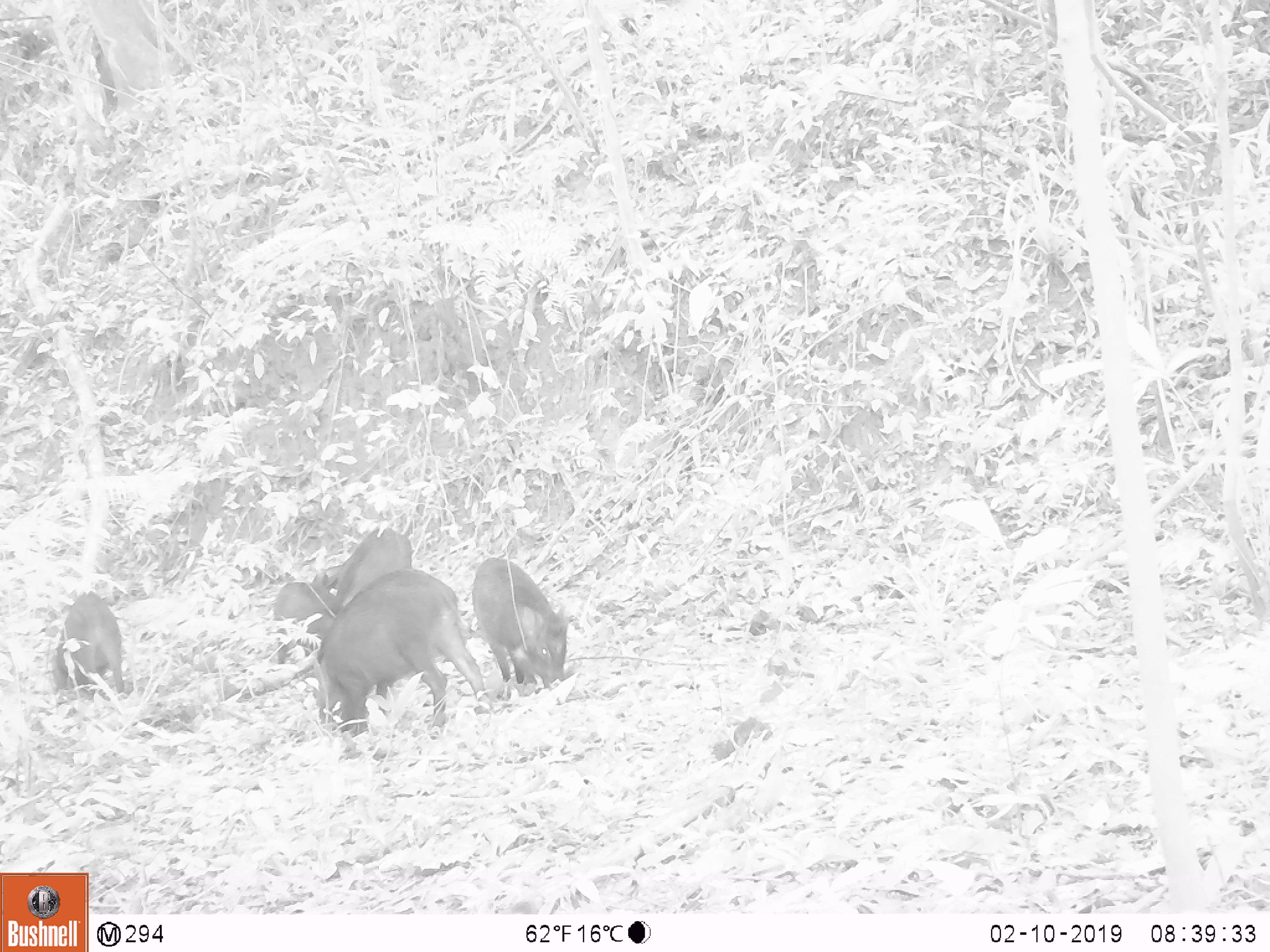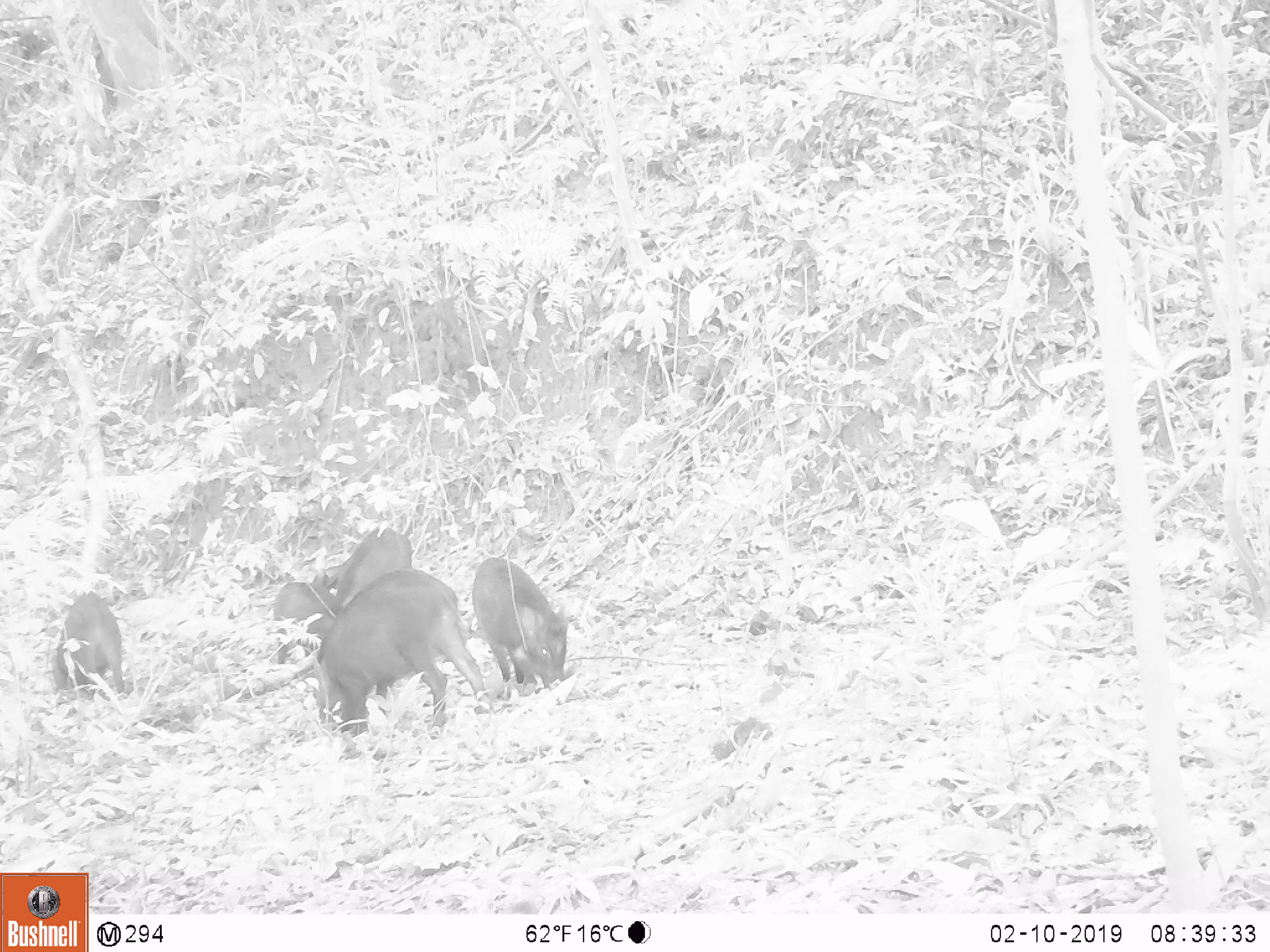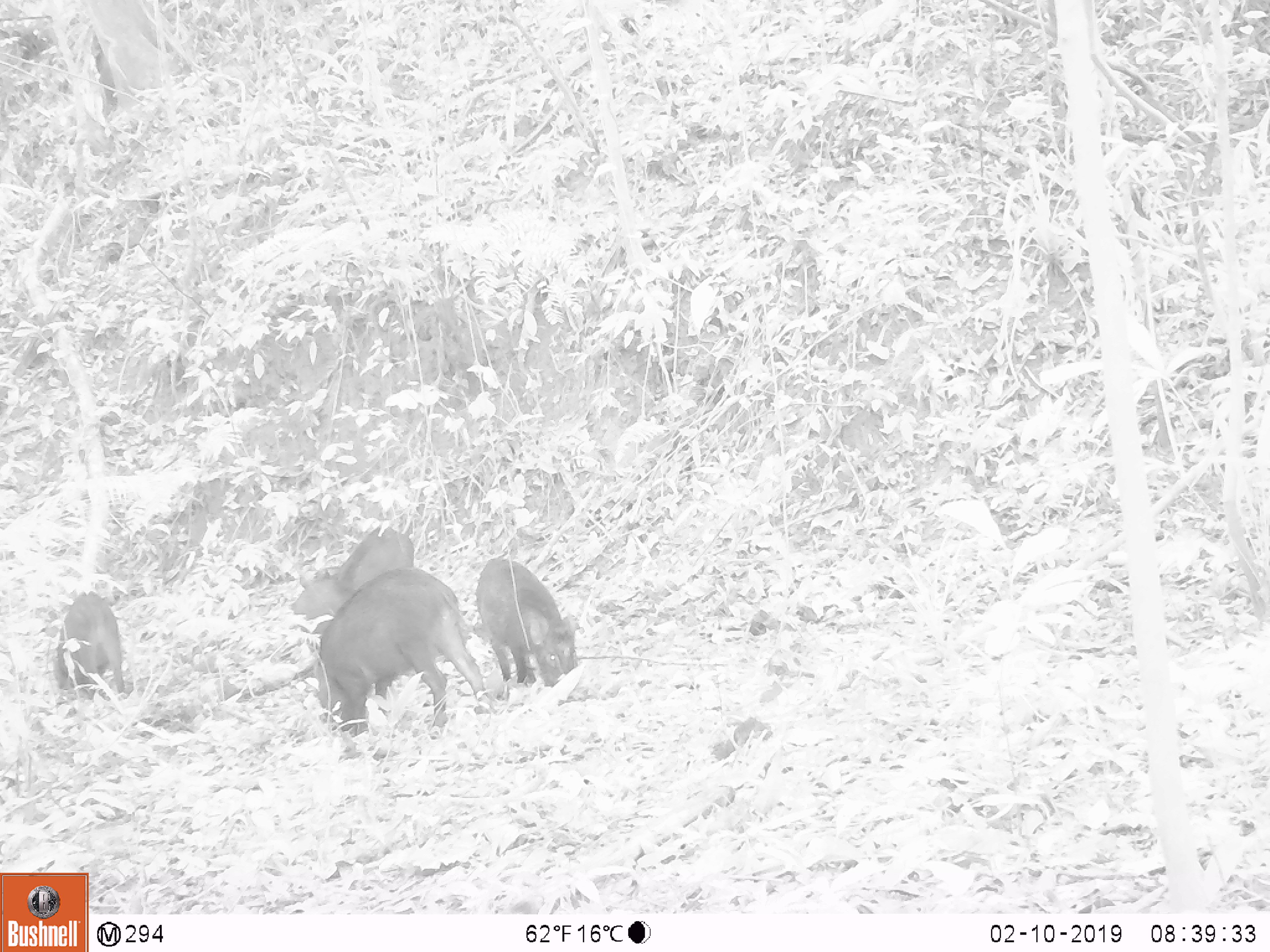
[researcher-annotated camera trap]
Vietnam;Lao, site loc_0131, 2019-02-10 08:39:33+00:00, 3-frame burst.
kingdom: Animalia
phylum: Chordata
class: Aves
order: Galliformes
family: Phasianidae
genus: Gallus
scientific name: Gallus gallus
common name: red junglefowl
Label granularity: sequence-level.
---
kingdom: Animalia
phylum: Chordata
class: Mammalia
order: Artiodactyla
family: Suidae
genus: Sus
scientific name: Sus scrofa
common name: eurasian wild pig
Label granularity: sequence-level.